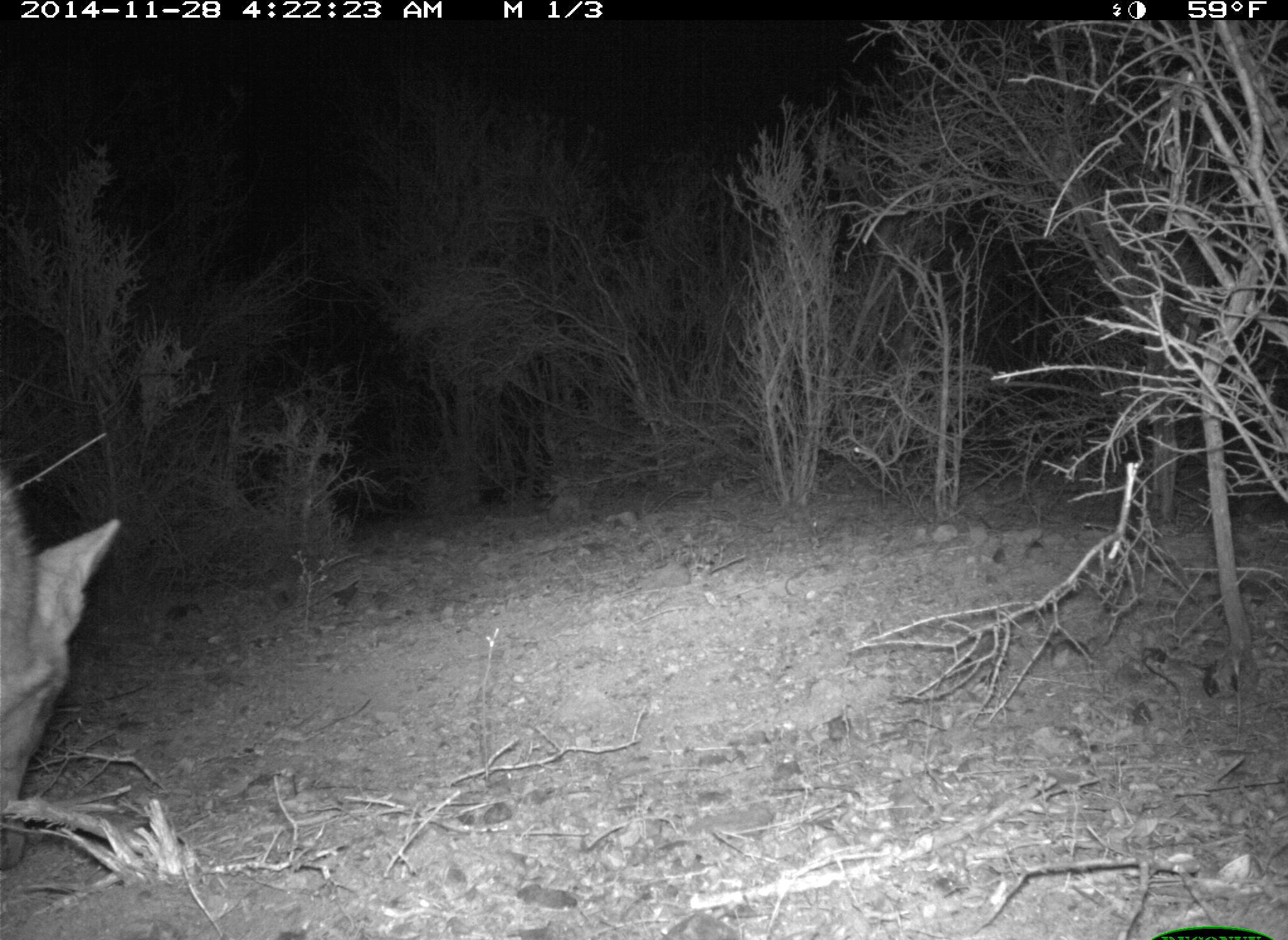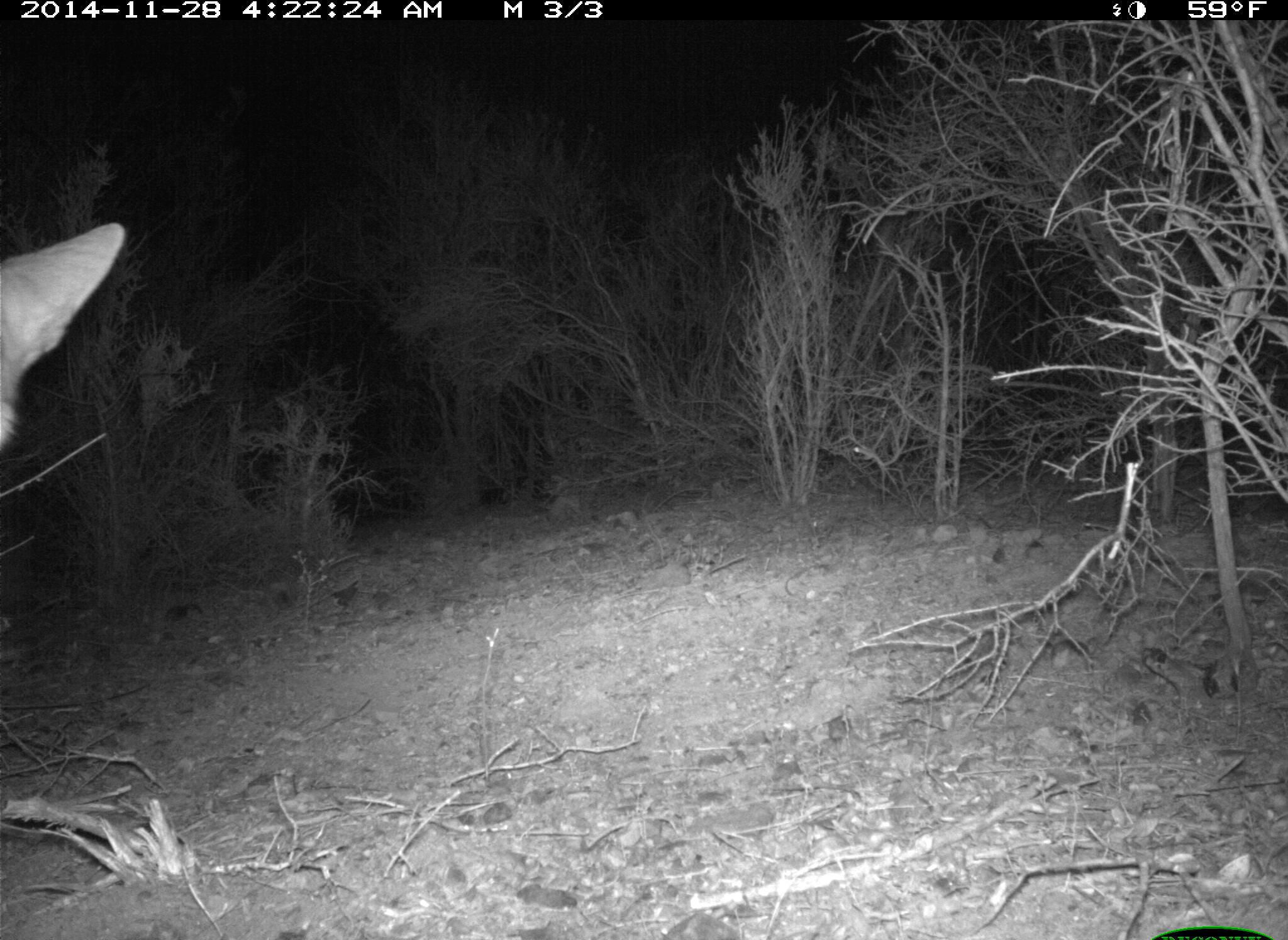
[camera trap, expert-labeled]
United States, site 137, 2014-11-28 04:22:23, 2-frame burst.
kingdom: Animalia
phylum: Chordata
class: Mammalia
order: Carnivora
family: Canidae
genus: Canis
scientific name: Canis latrans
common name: coyote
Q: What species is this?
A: Coyote (Canis latrans).